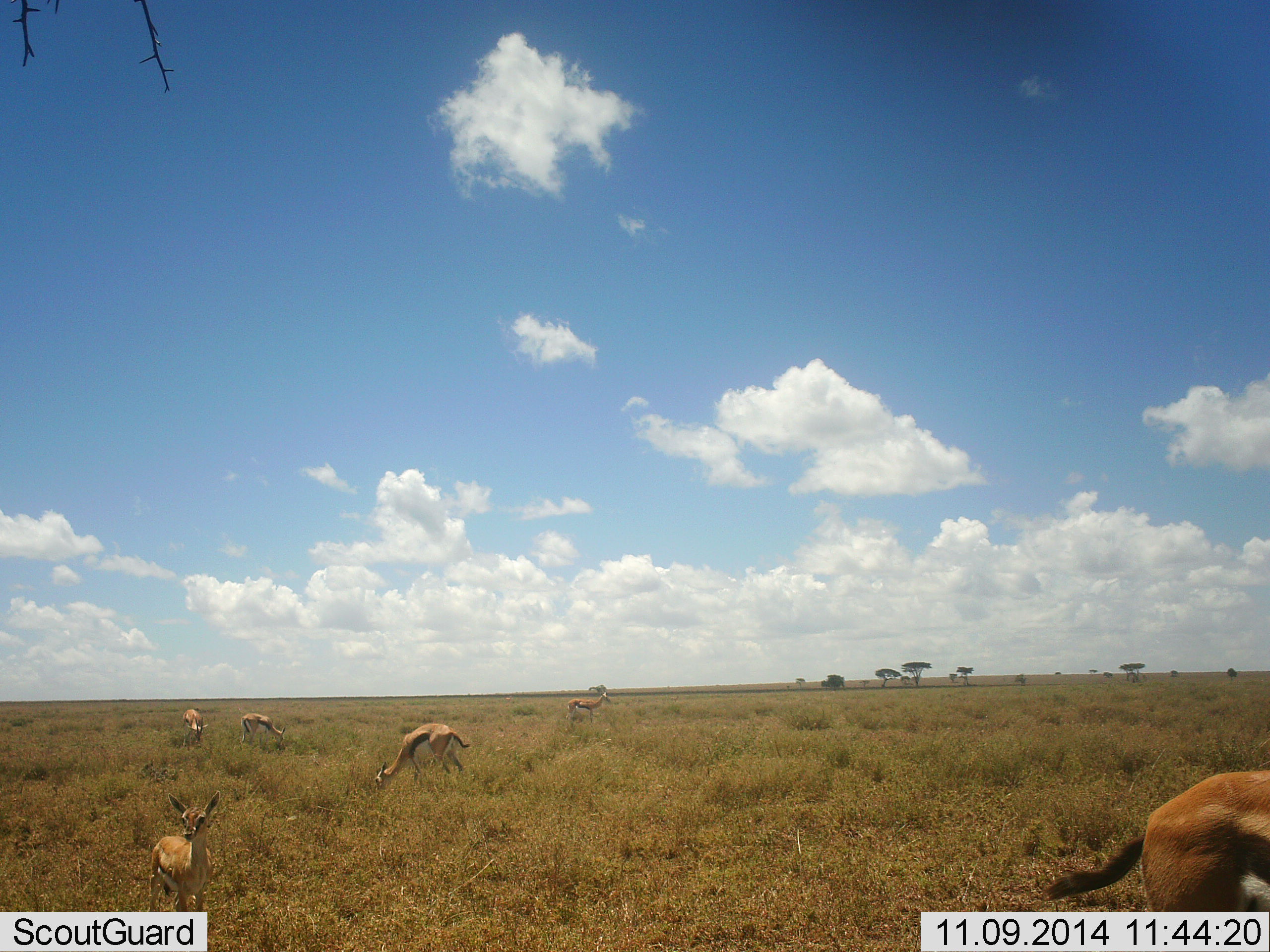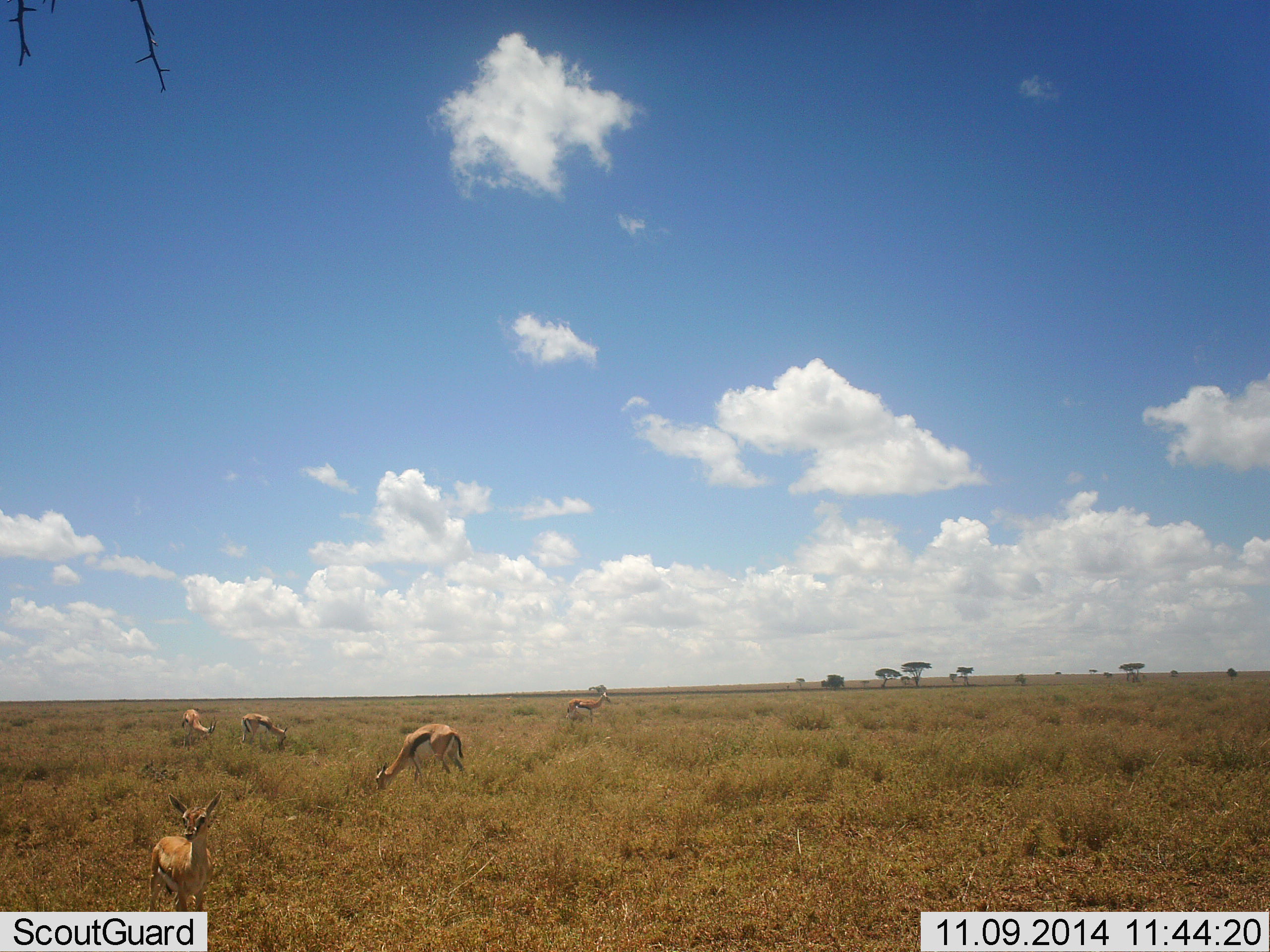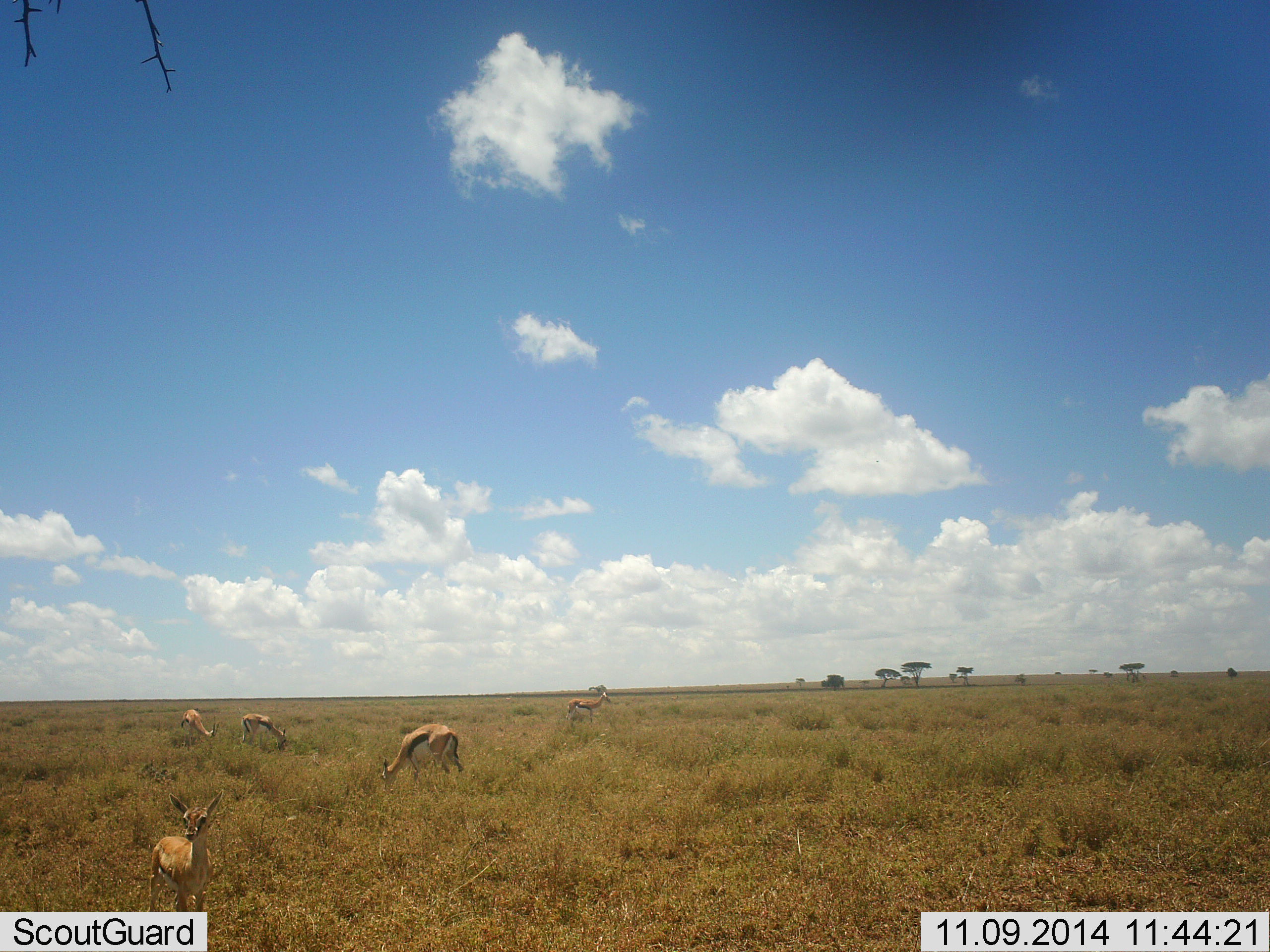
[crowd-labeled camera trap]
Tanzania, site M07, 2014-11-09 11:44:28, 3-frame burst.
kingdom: Animalia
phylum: Chordata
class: Mammalia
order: Artiodactyla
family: Bovidae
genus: Eudorcas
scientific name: Eudorcas thomsonii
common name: thomson's gazelle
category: gazellethomsons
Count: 6.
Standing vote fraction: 90%.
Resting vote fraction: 0%.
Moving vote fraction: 70%.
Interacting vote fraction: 0%.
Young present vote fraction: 50%.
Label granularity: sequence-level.